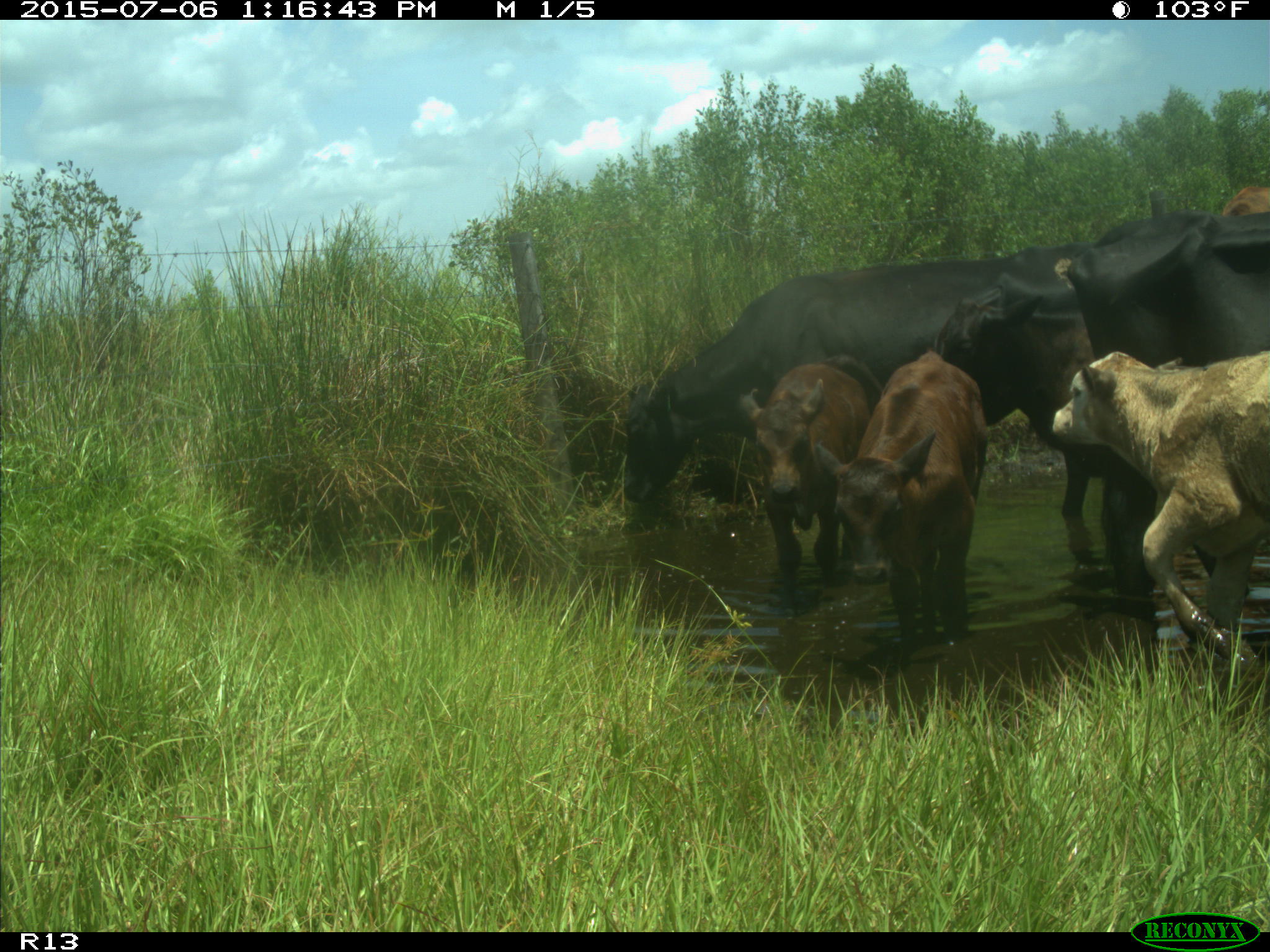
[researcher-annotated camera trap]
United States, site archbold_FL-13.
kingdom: Animalia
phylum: Chordata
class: Mammalia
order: Artiodactyla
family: Bovidae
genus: Bos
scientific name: Bos taurus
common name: domestic cow